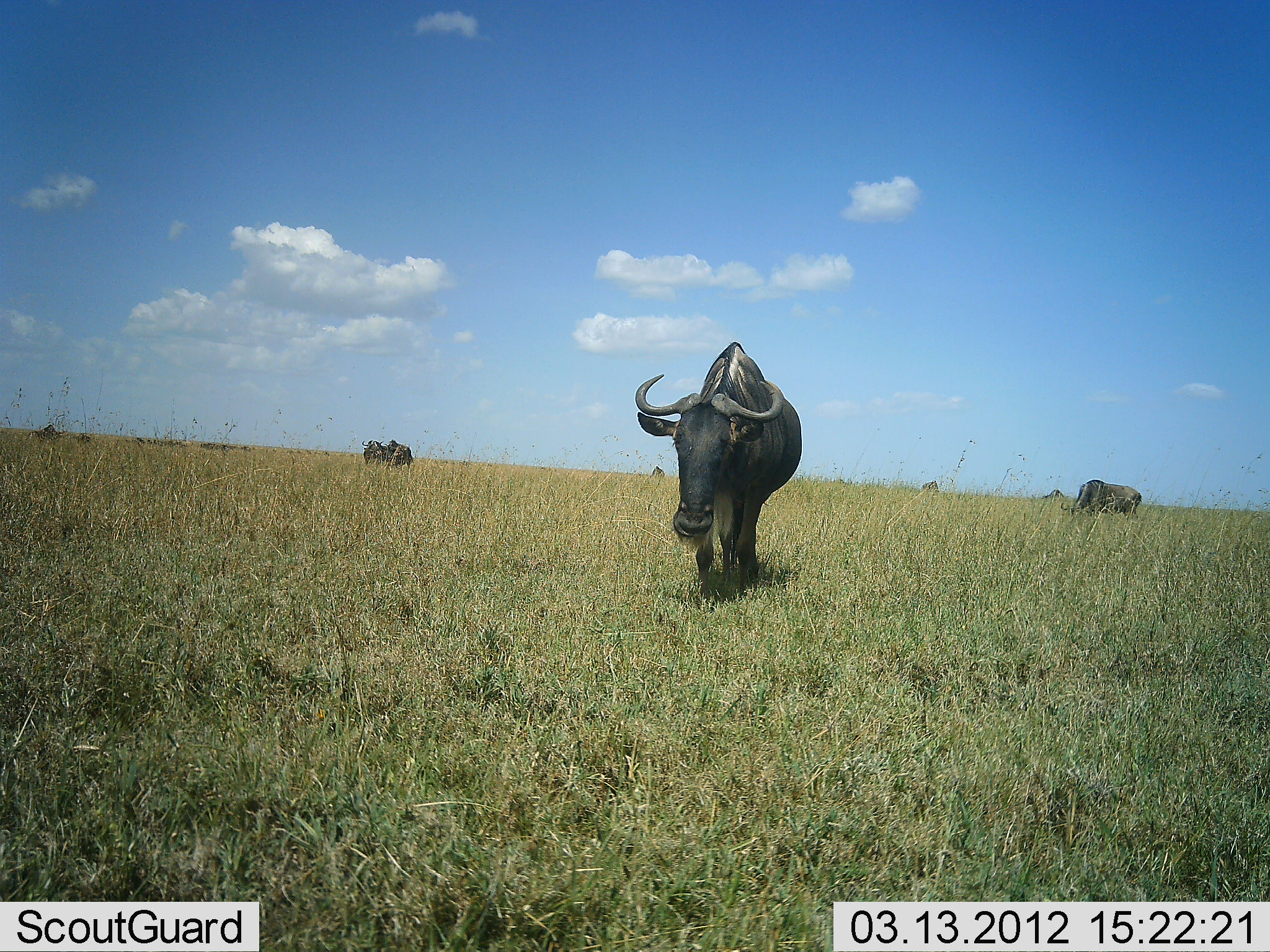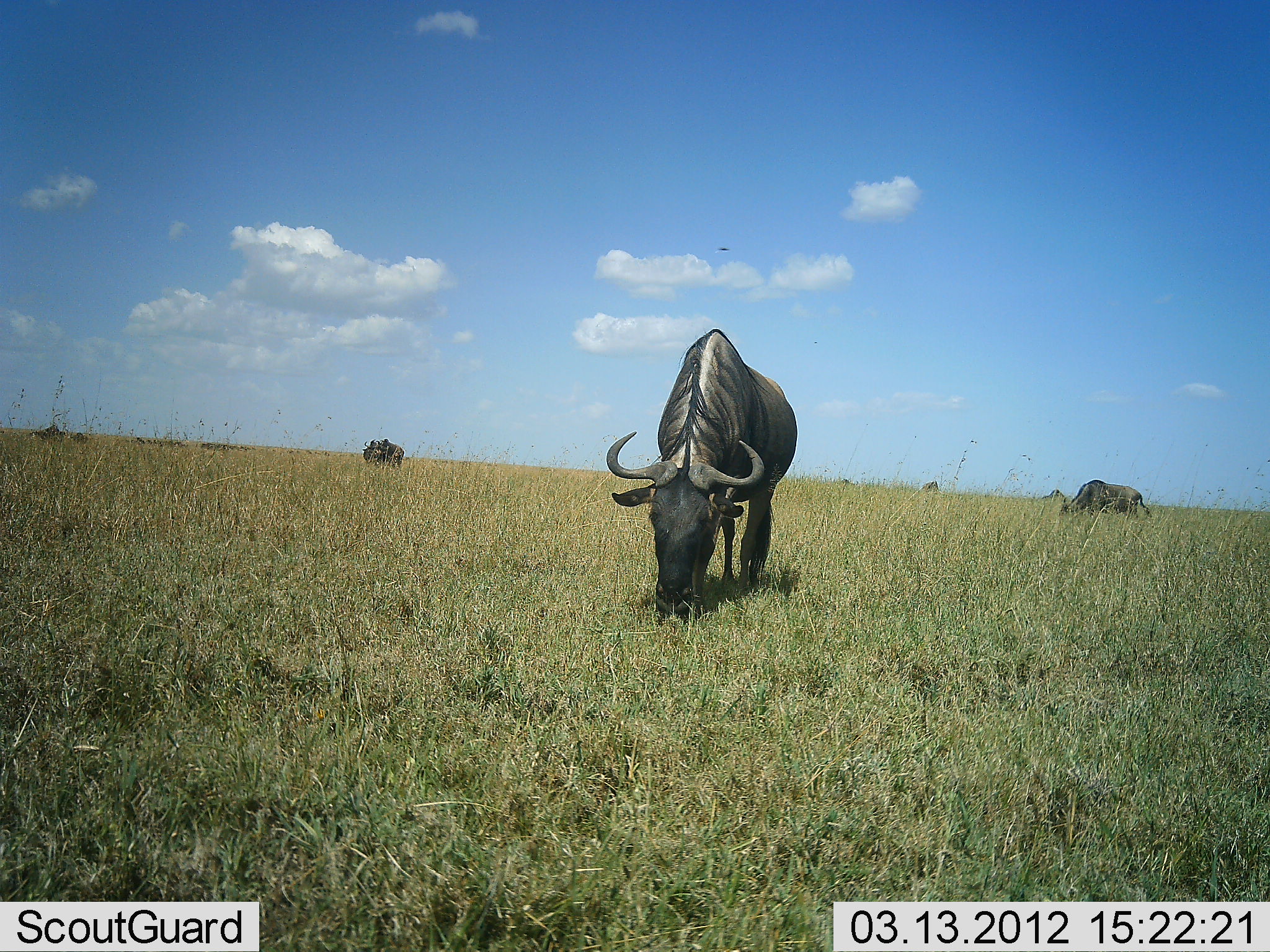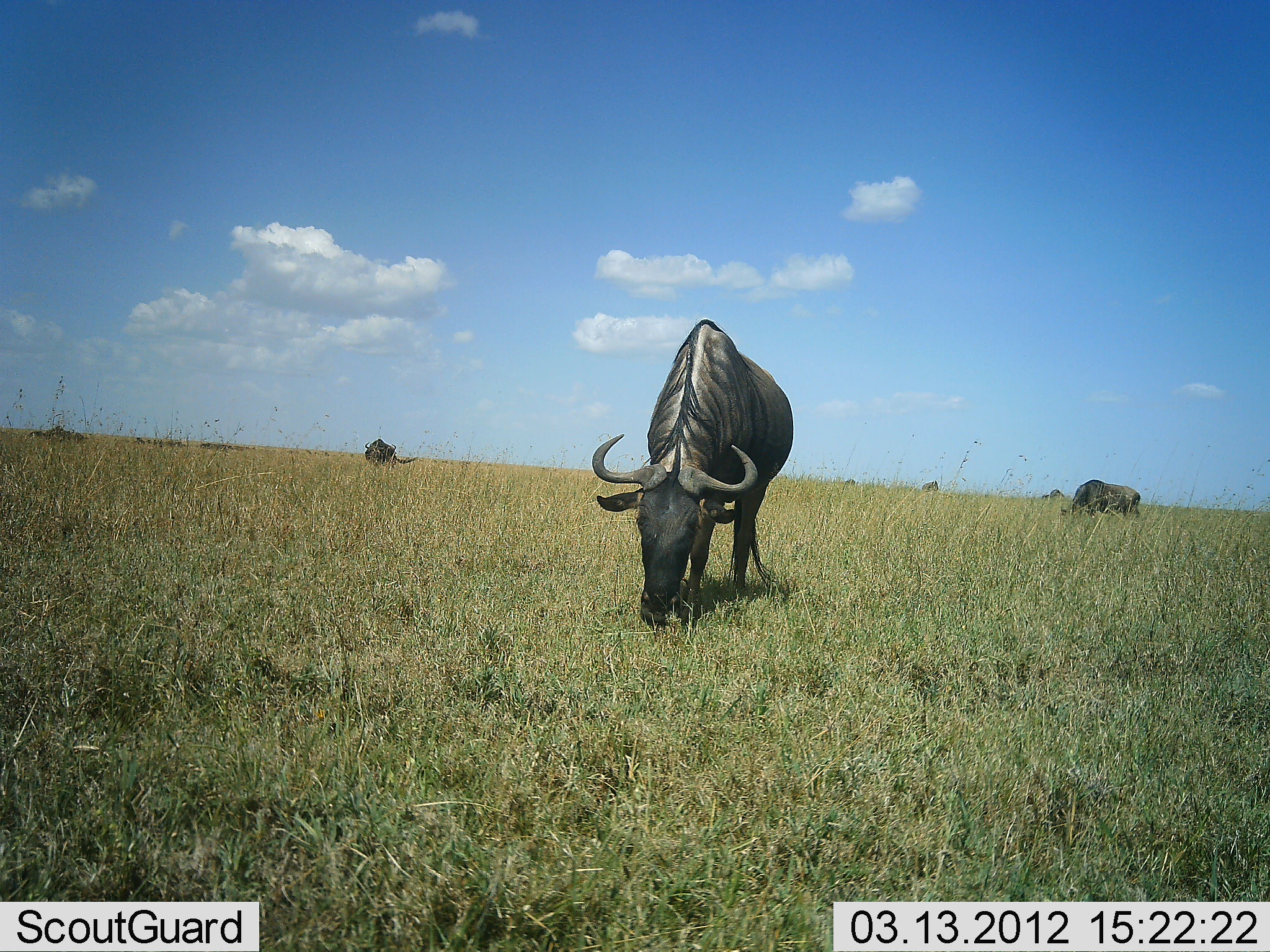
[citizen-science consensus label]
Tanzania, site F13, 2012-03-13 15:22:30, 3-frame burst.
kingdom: Animalia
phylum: Chordata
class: Mammalia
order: Artiodactyla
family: Bovidae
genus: Connochaetes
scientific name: Connochaetes taurinus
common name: blue wildebeest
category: wildebeest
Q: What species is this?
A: Wildebeest (blue wildebeest) (Connochaetes taurinus).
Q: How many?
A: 6.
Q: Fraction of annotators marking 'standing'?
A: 27%.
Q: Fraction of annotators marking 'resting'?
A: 7%.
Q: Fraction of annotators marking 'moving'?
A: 40%.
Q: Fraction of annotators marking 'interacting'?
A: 0%.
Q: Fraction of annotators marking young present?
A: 0%.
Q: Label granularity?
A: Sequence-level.